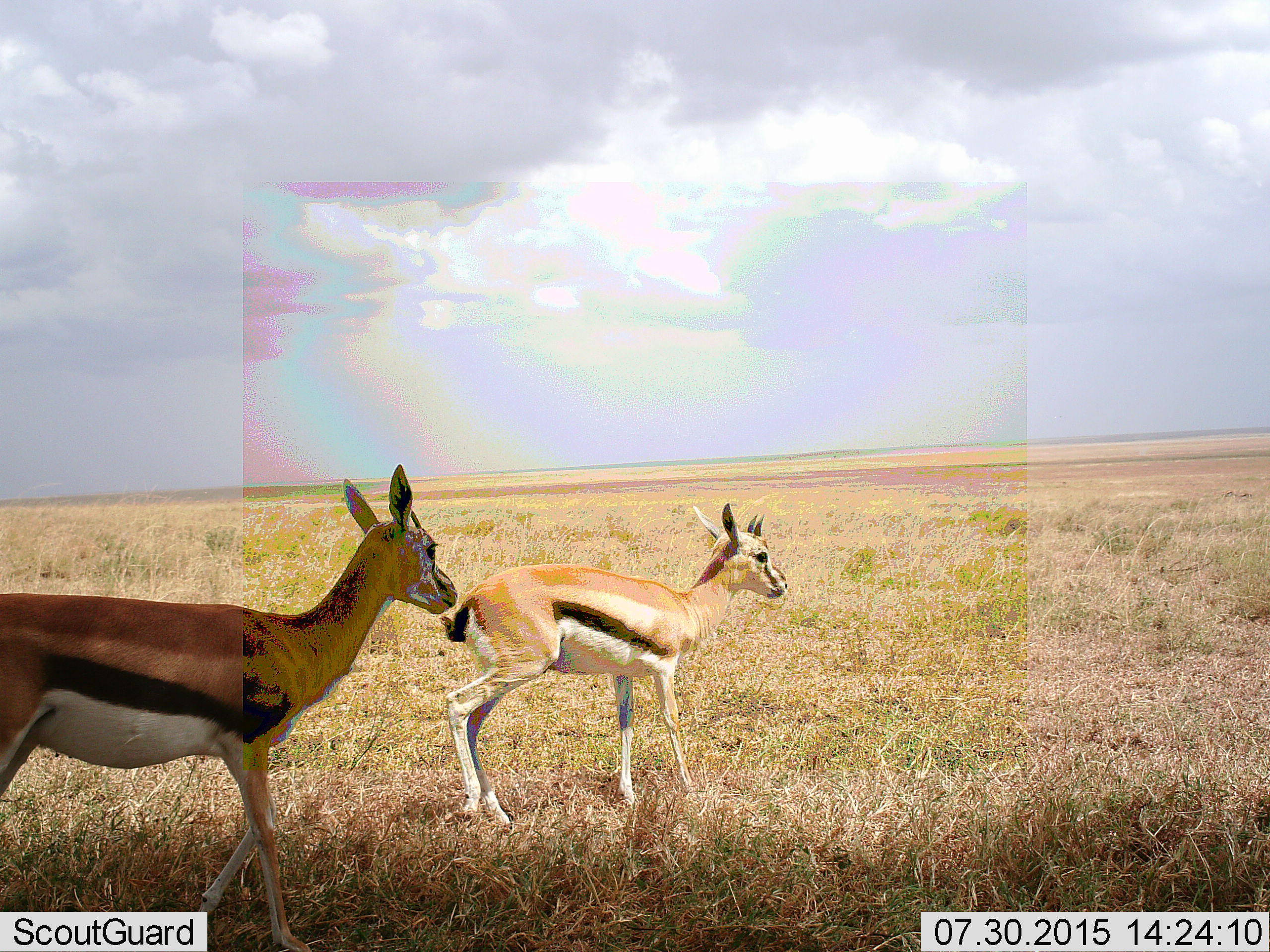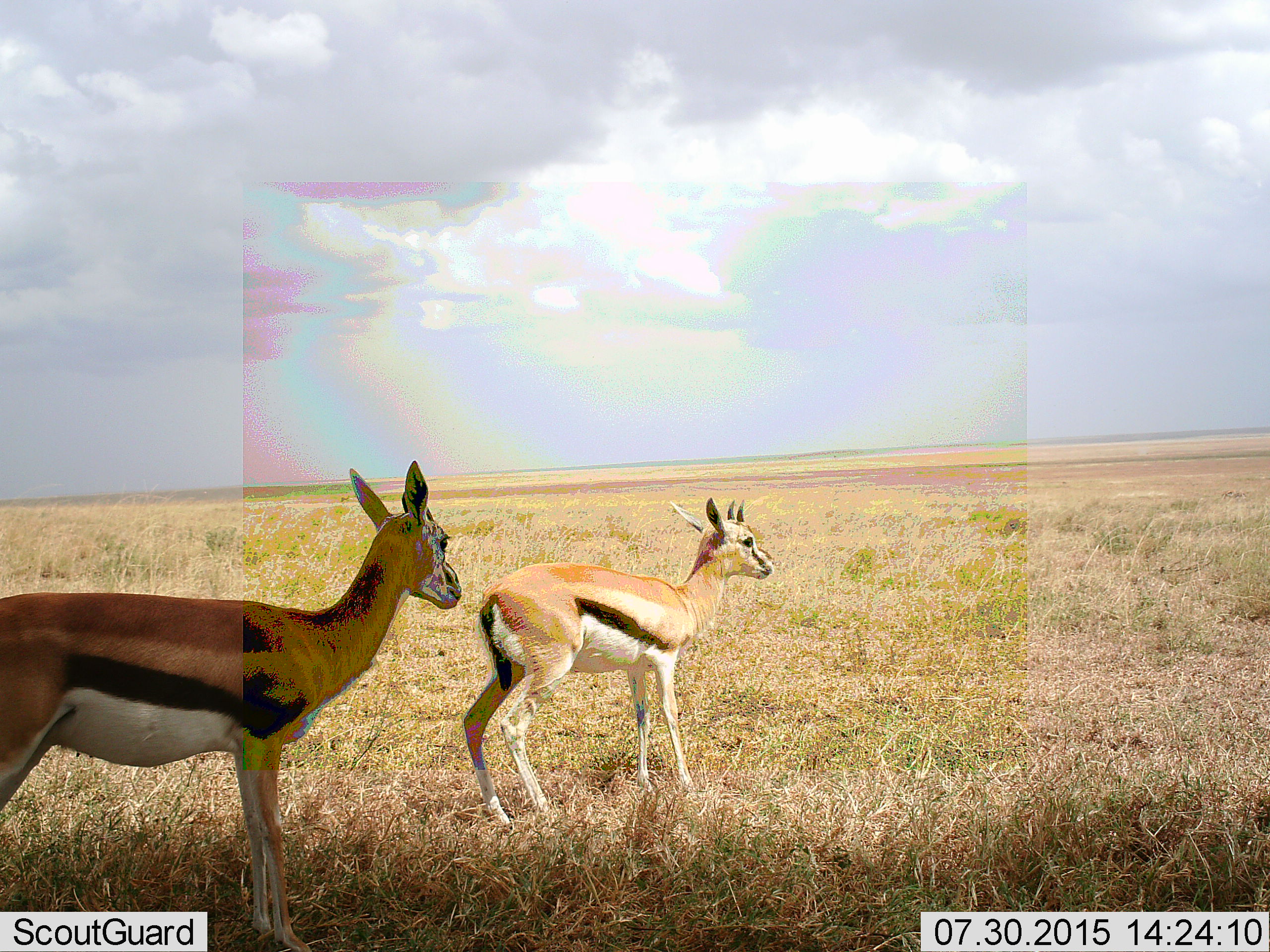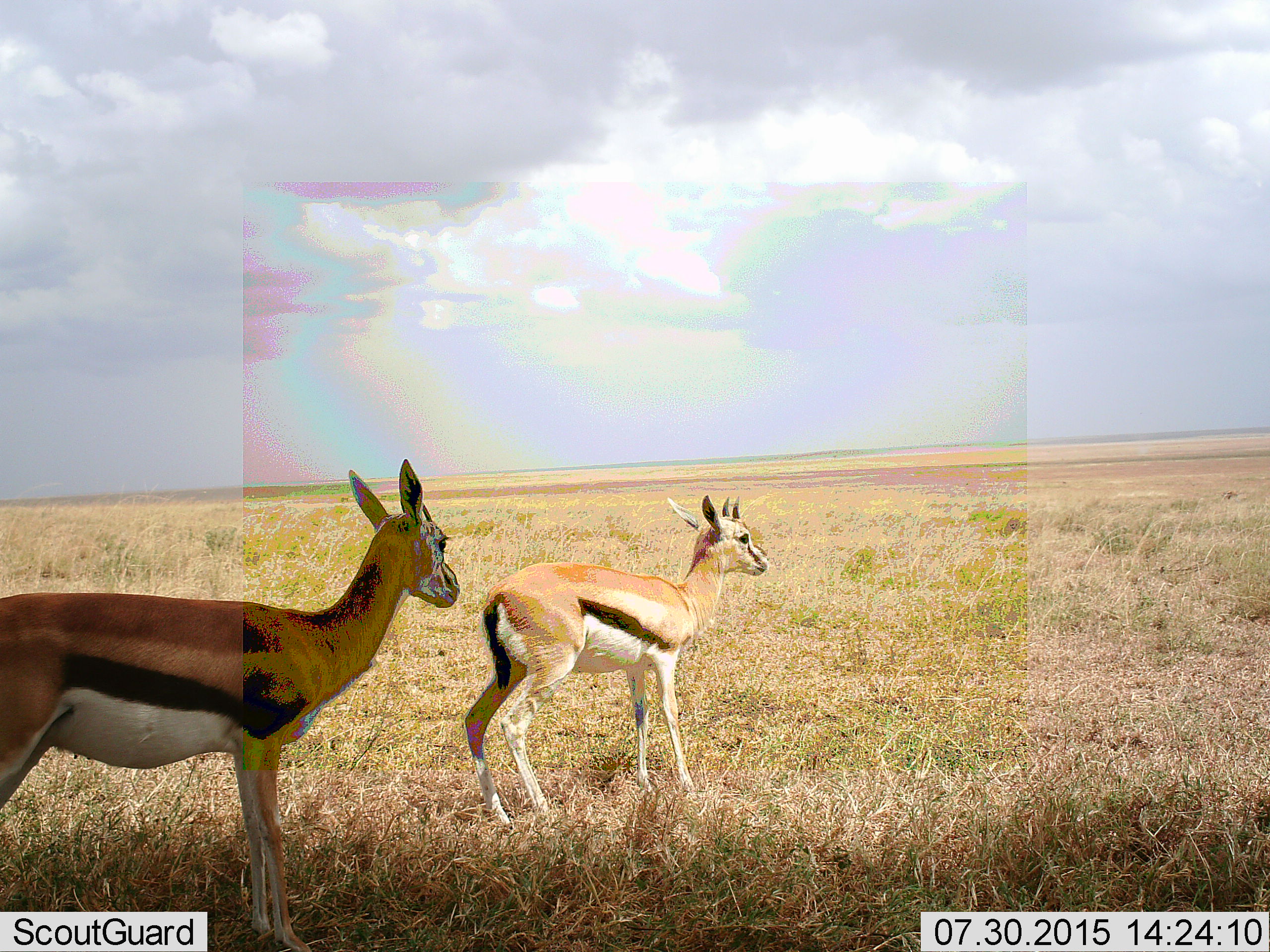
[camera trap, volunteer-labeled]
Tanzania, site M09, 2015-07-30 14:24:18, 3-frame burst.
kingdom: Animalia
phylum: Chordata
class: Mammalia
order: Artiodactyla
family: Bovidae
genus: Eudorcas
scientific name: Eudorcas thomsonii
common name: thomson's gazelle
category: gazellethomsons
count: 2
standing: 82%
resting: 0%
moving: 36%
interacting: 0%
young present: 18%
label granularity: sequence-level